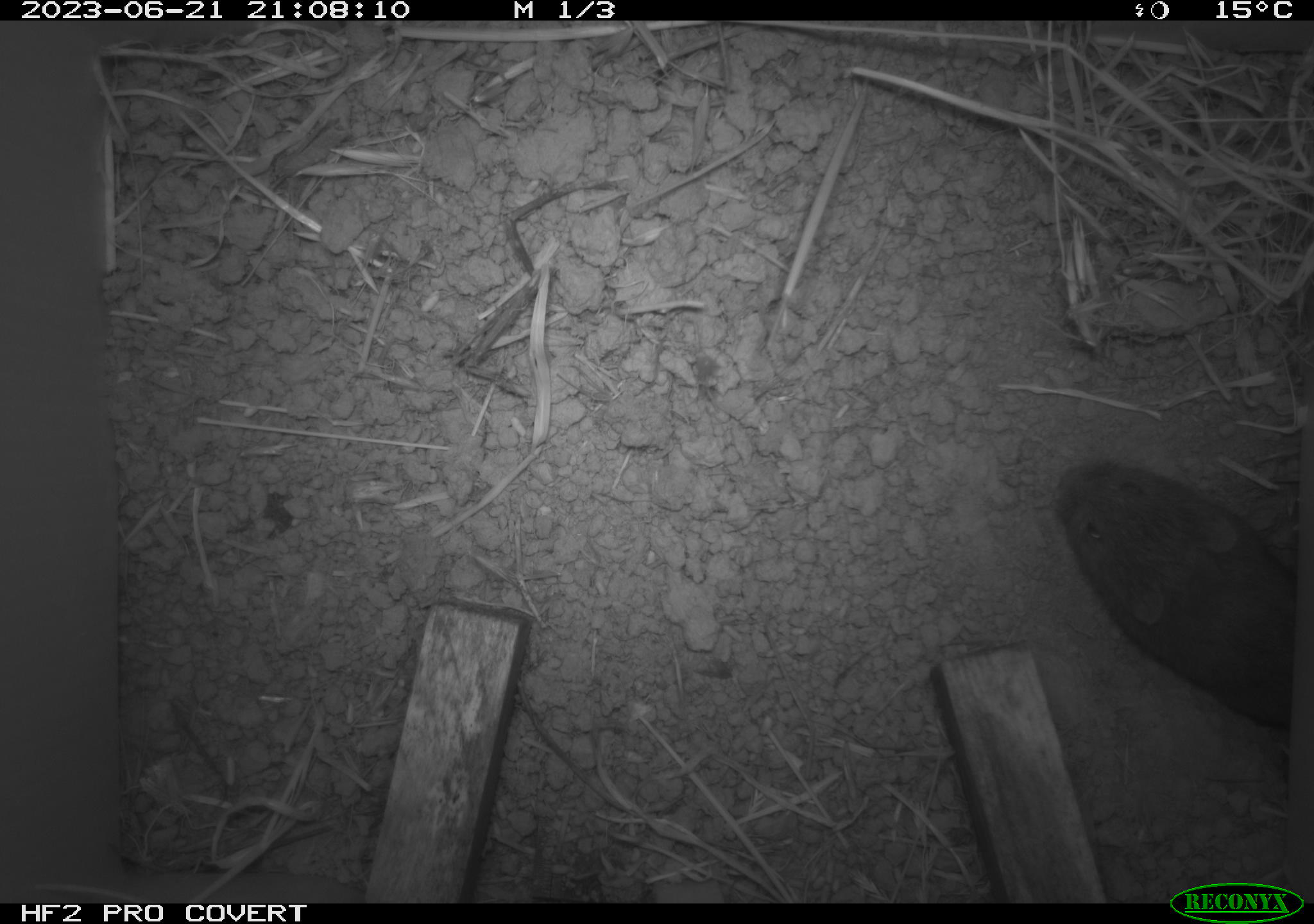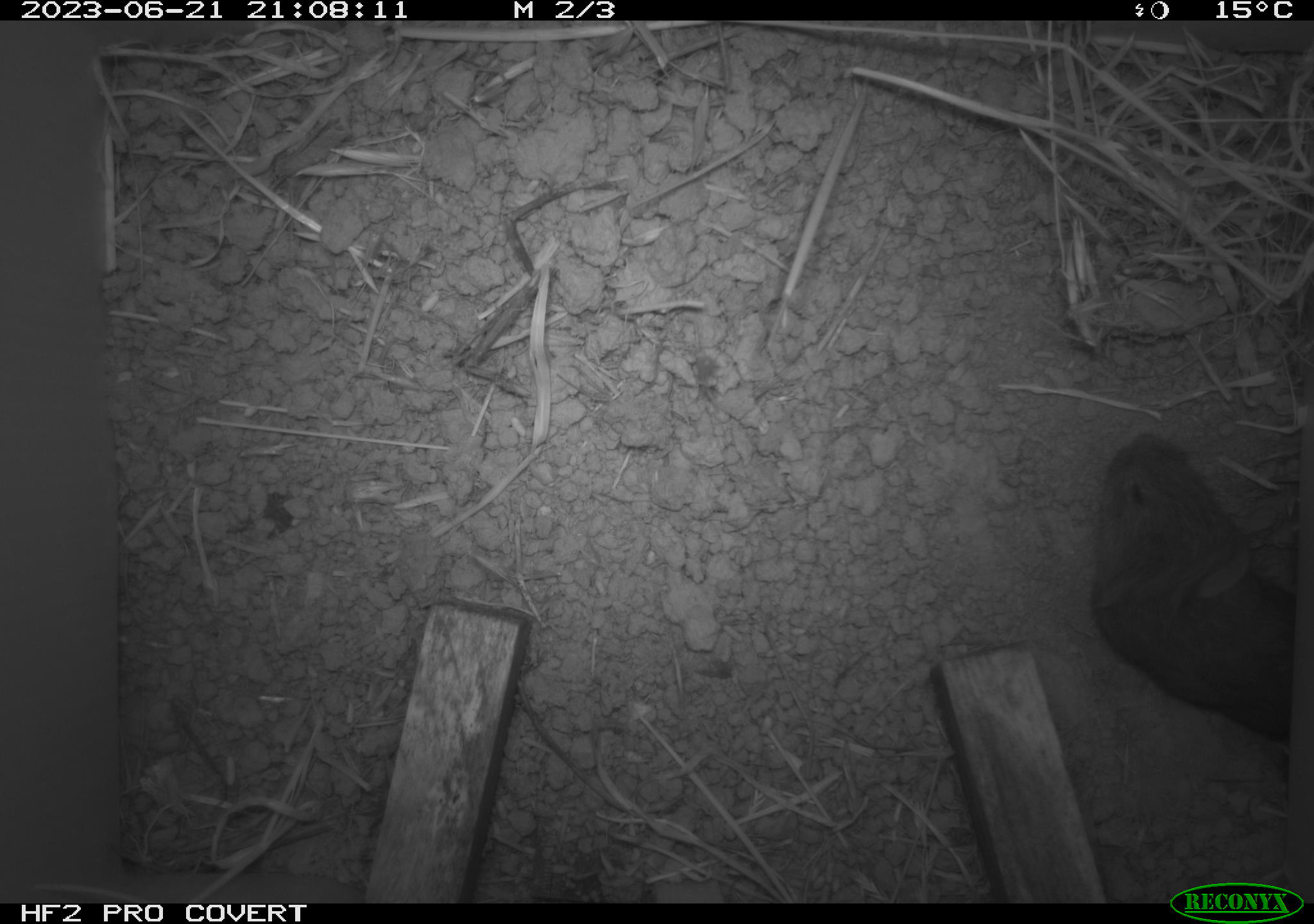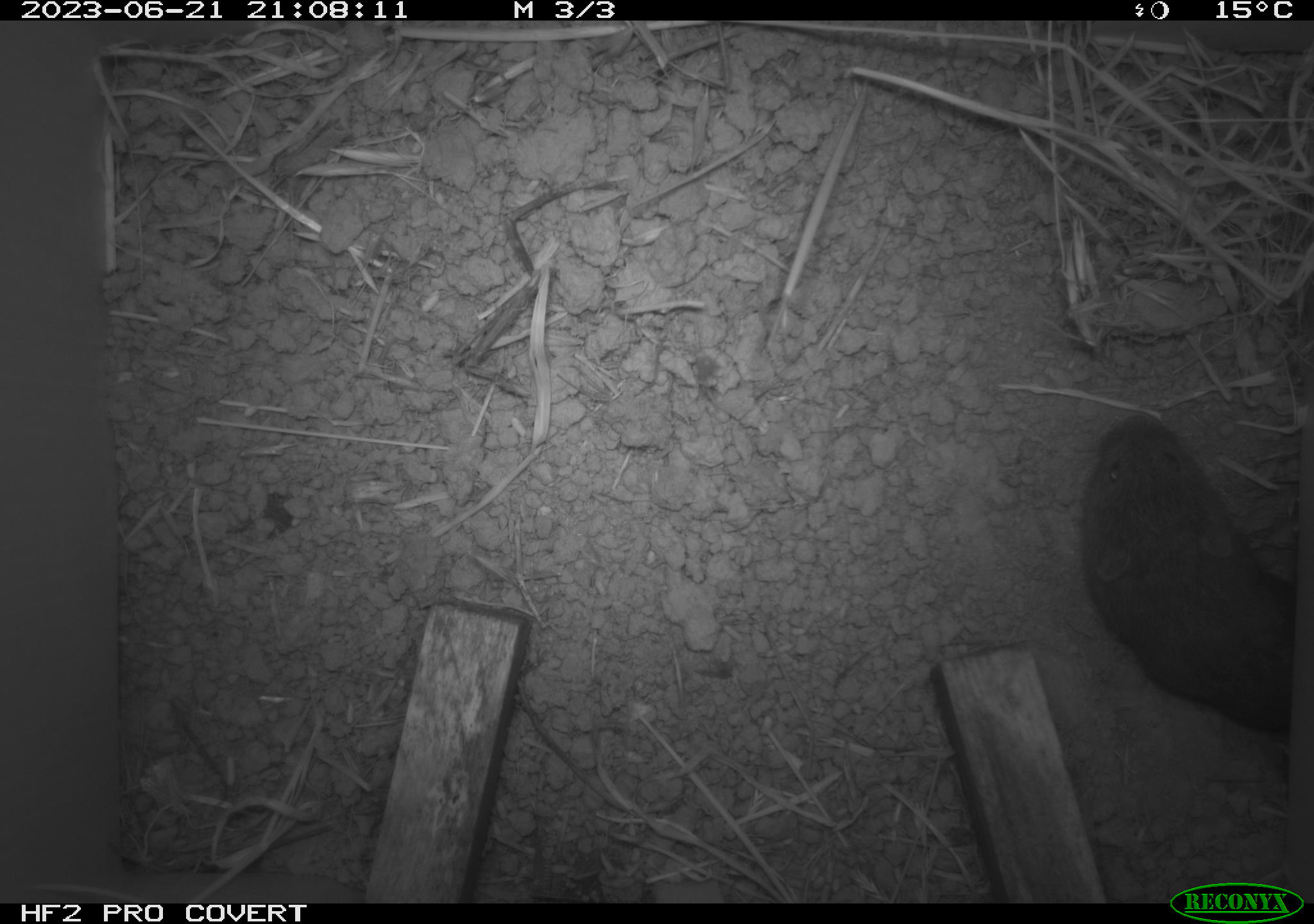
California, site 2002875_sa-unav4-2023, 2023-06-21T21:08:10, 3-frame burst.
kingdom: Animalia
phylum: Chordata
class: Mammalia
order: Rodentia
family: Cricetidae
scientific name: Arvicolinae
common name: voles, lemmings, and muskrats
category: arvicolinae subfamily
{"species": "arvicolinae subfamily (voles, lemmings, and muskrats) (Arvicolinae)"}